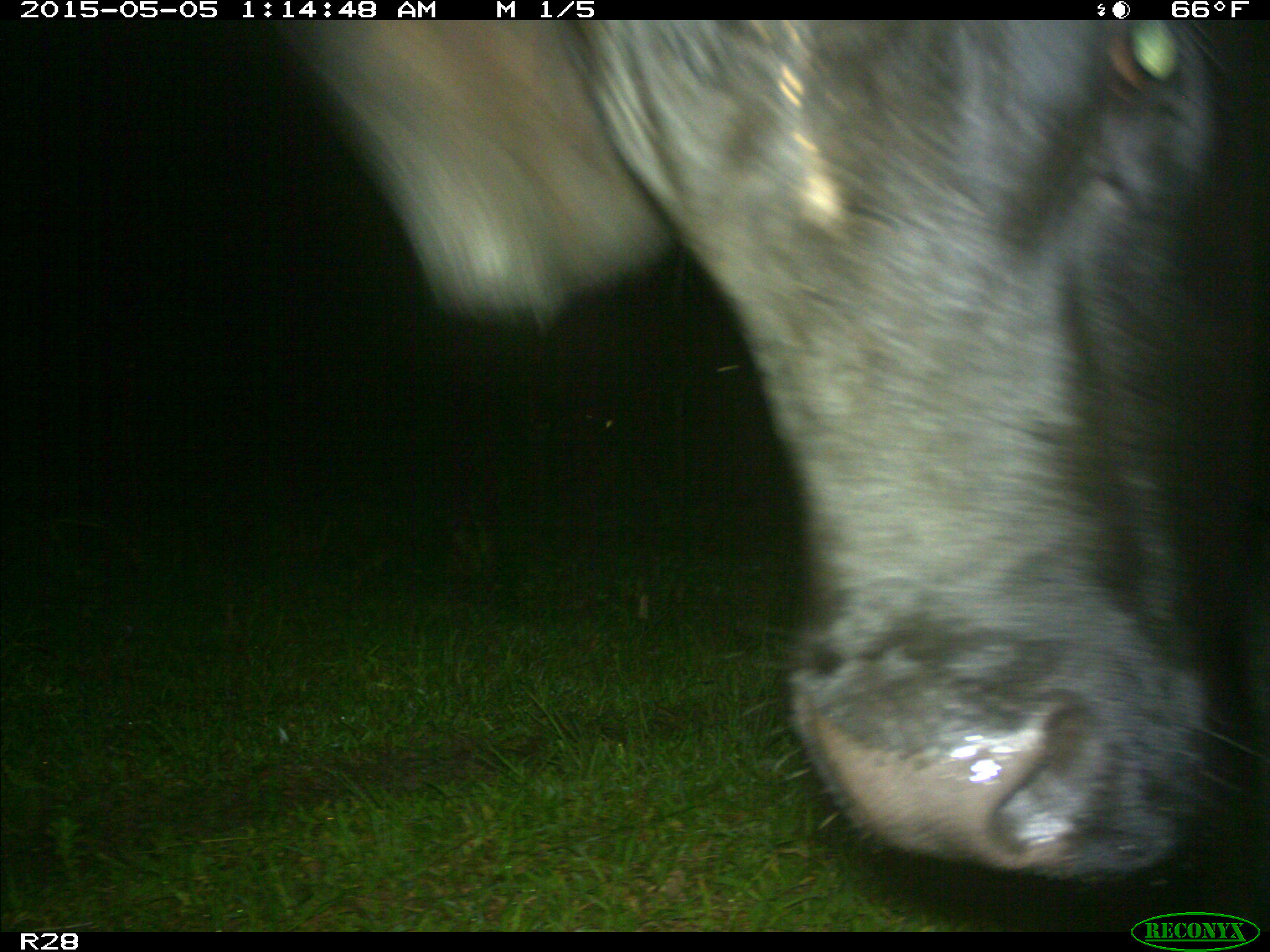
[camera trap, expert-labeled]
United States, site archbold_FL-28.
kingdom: Animalia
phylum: Chordata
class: Mammalia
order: Artiodactyla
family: Bovidae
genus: Bos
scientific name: Bos taurus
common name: domestic cow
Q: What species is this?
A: Bos taurus (domestic cow).